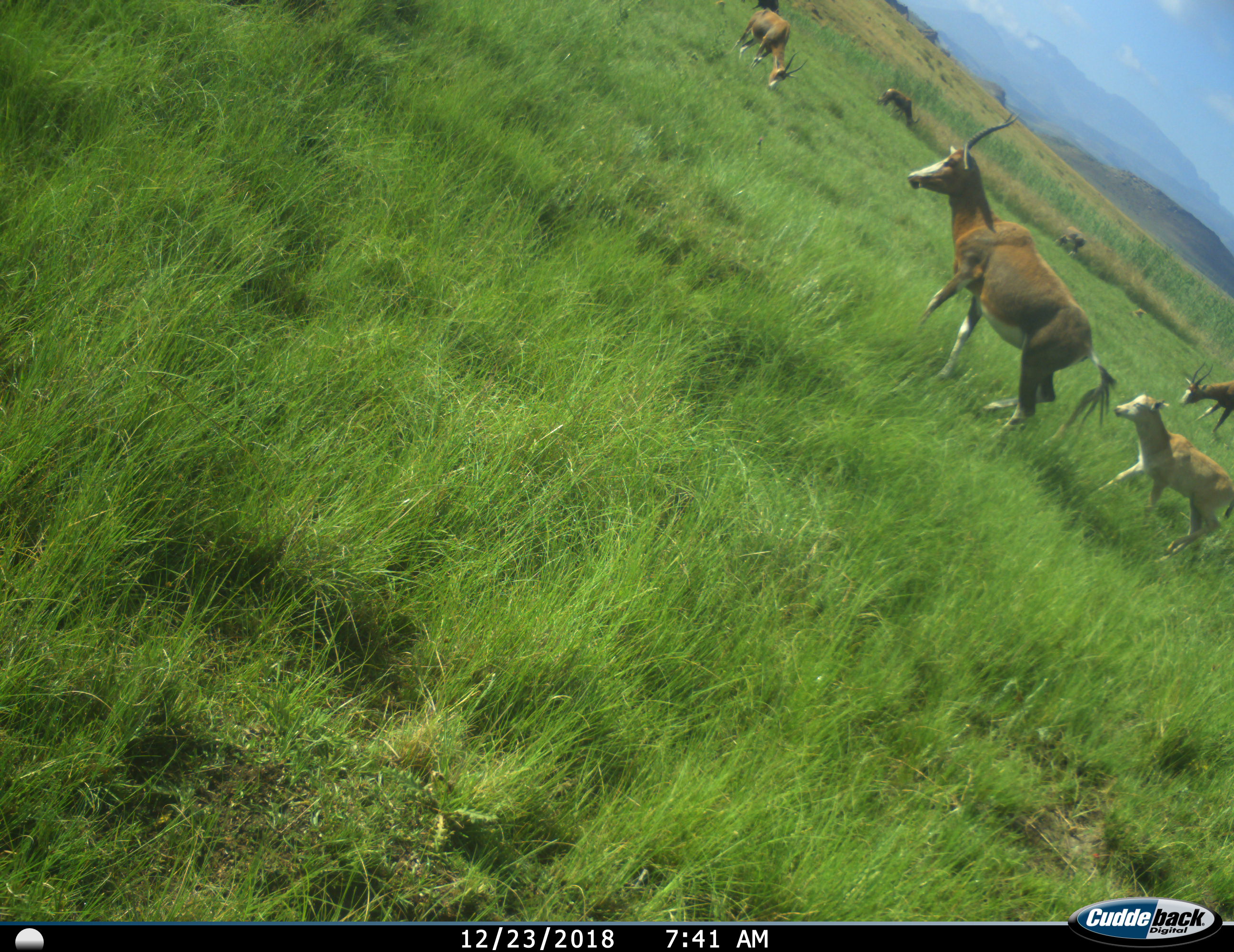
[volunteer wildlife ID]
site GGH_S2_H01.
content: unidentified animal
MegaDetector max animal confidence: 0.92